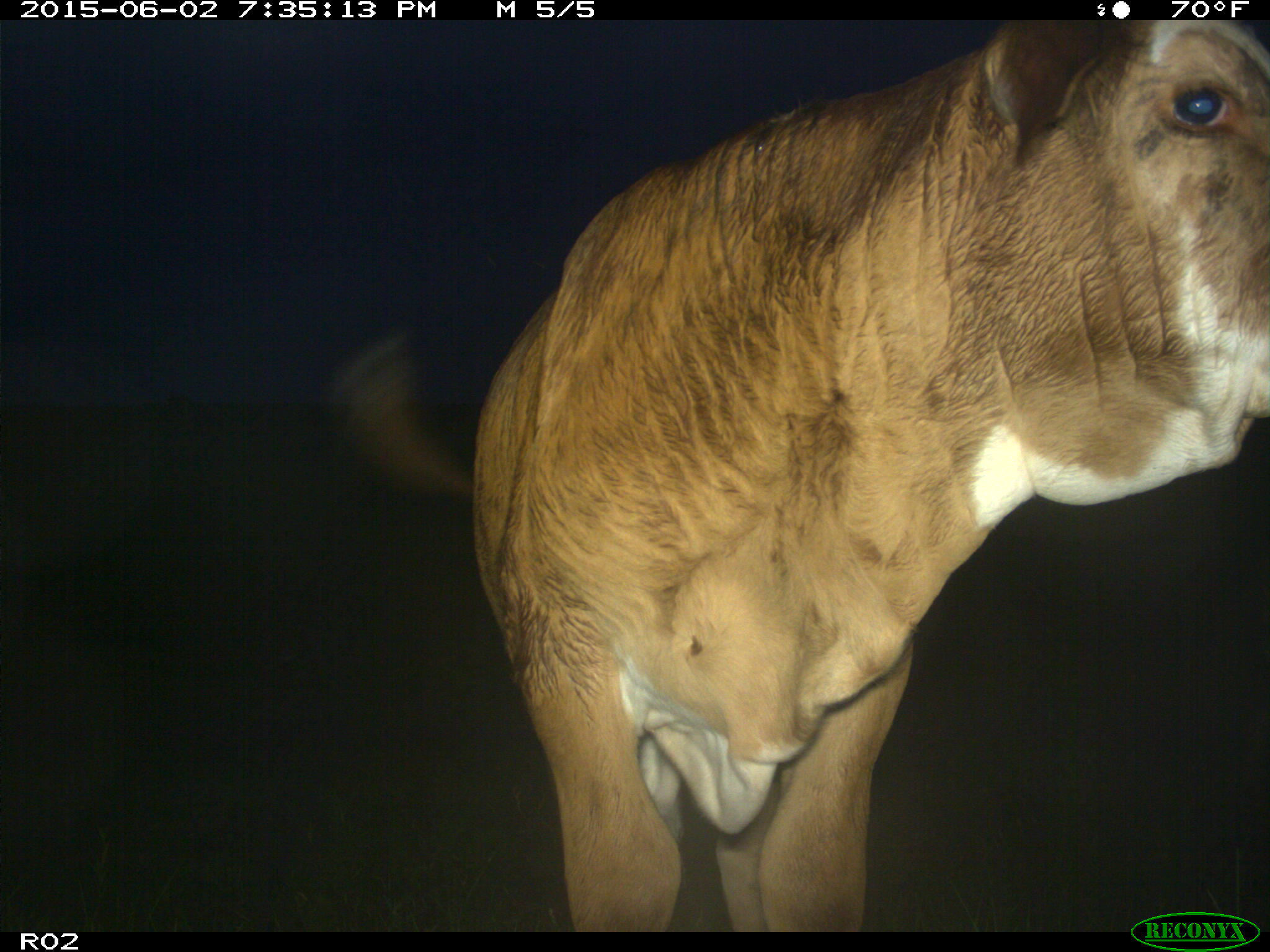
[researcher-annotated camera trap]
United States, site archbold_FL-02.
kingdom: Animalia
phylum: Chordata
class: Mammalia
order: Artiodactyla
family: Bovidae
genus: Bos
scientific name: Bos taurus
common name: domestic cow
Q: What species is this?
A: Bos taurus (domestic cow).